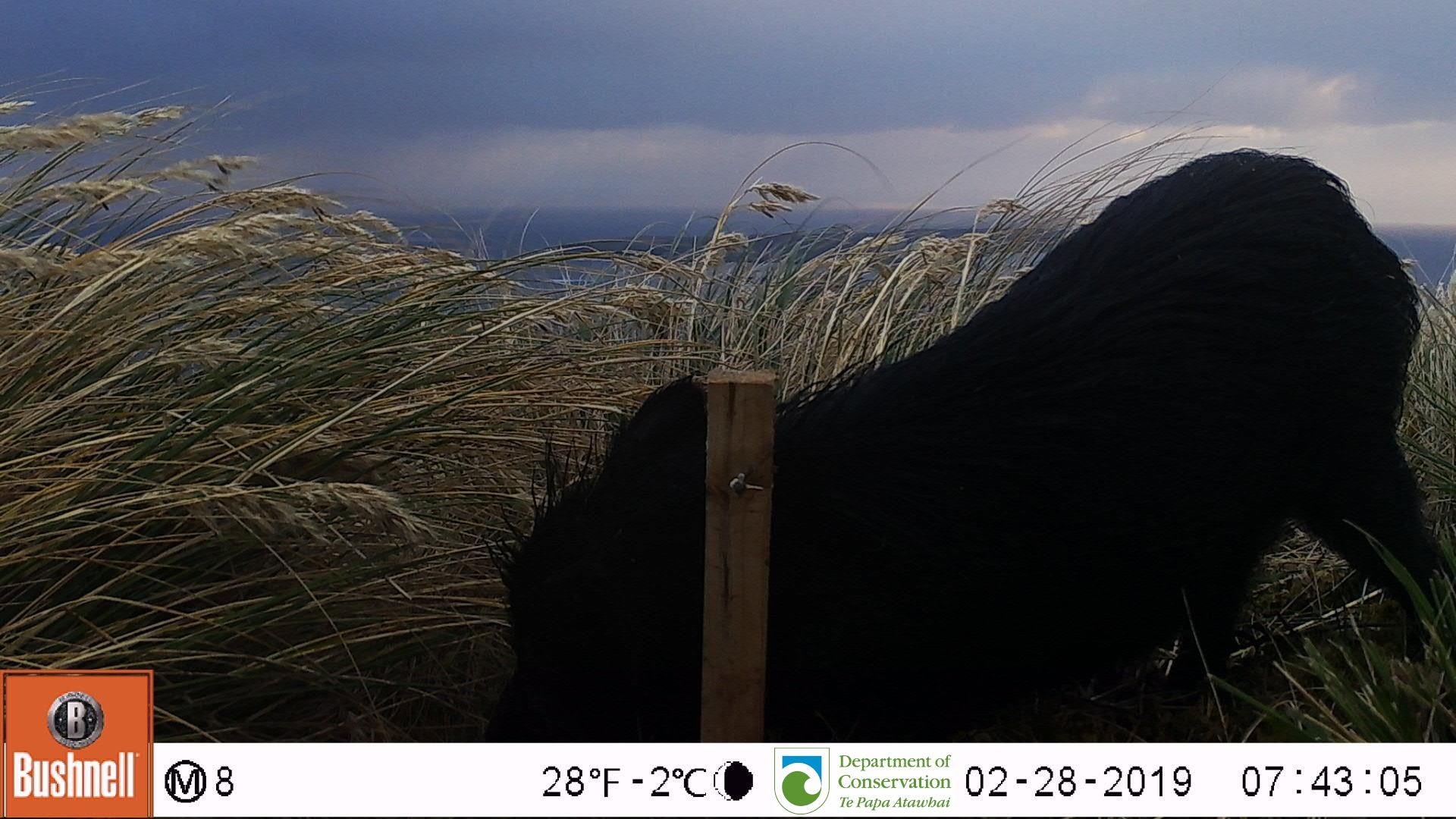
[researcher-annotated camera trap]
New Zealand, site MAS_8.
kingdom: Animalia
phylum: Chordata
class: Mammalia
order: Artiodactyla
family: Suidae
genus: Sus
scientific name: Sus scrofa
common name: pig